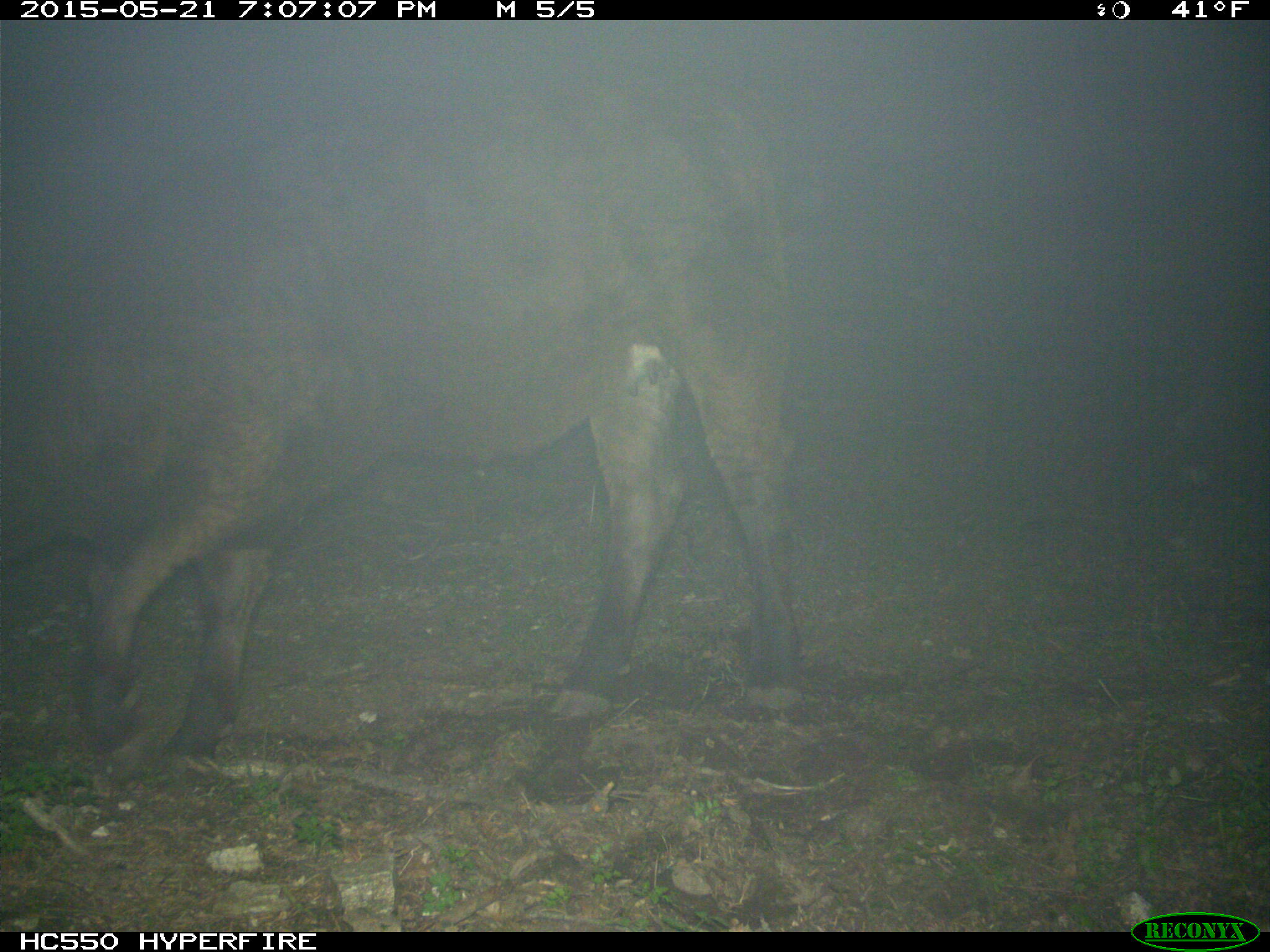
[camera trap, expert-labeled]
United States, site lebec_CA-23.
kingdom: Animalia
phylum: Chordata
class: Mammalia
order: Artiodactyla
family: Bovidae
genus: Bos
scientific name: Bos taurus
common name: domestic cow